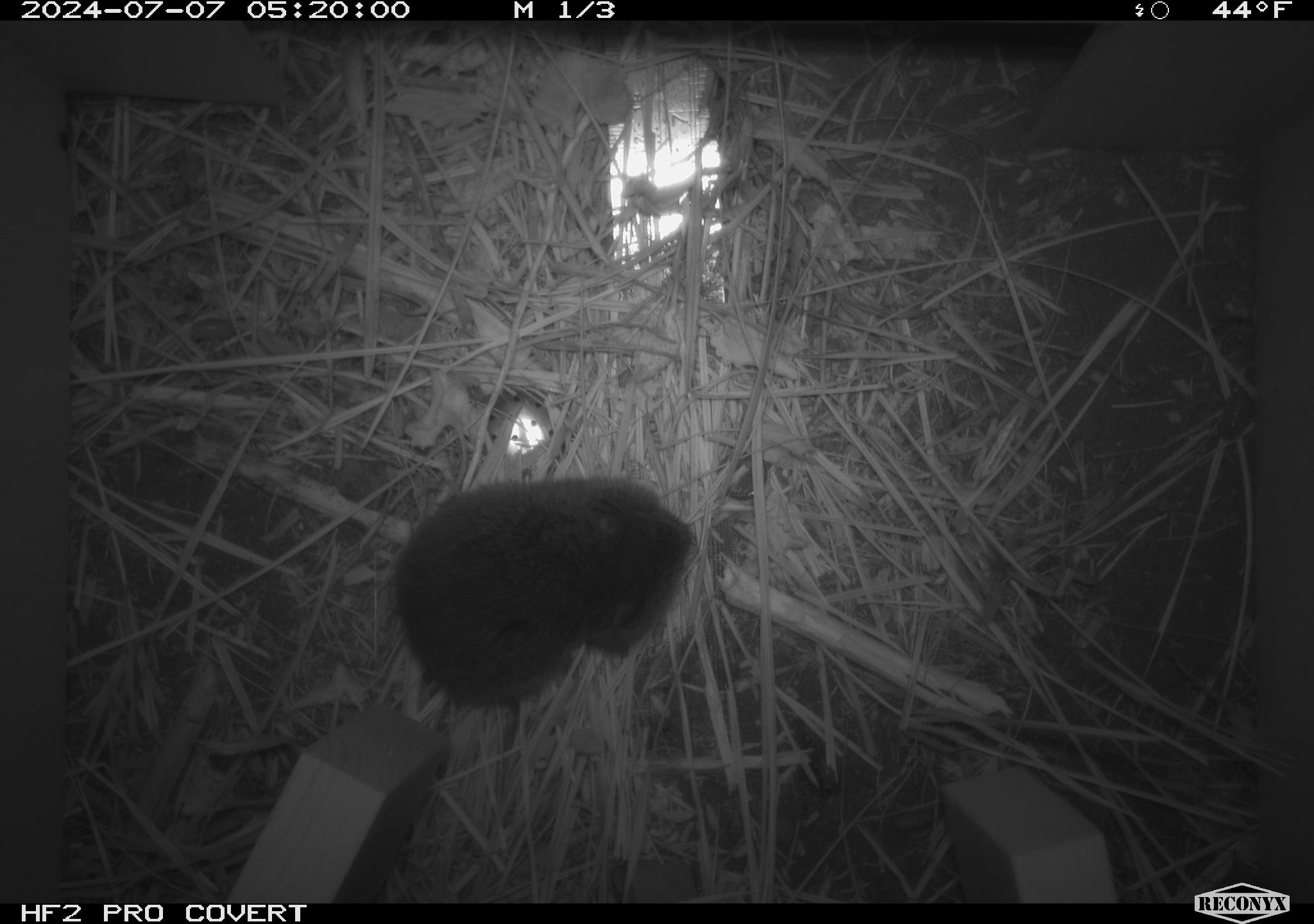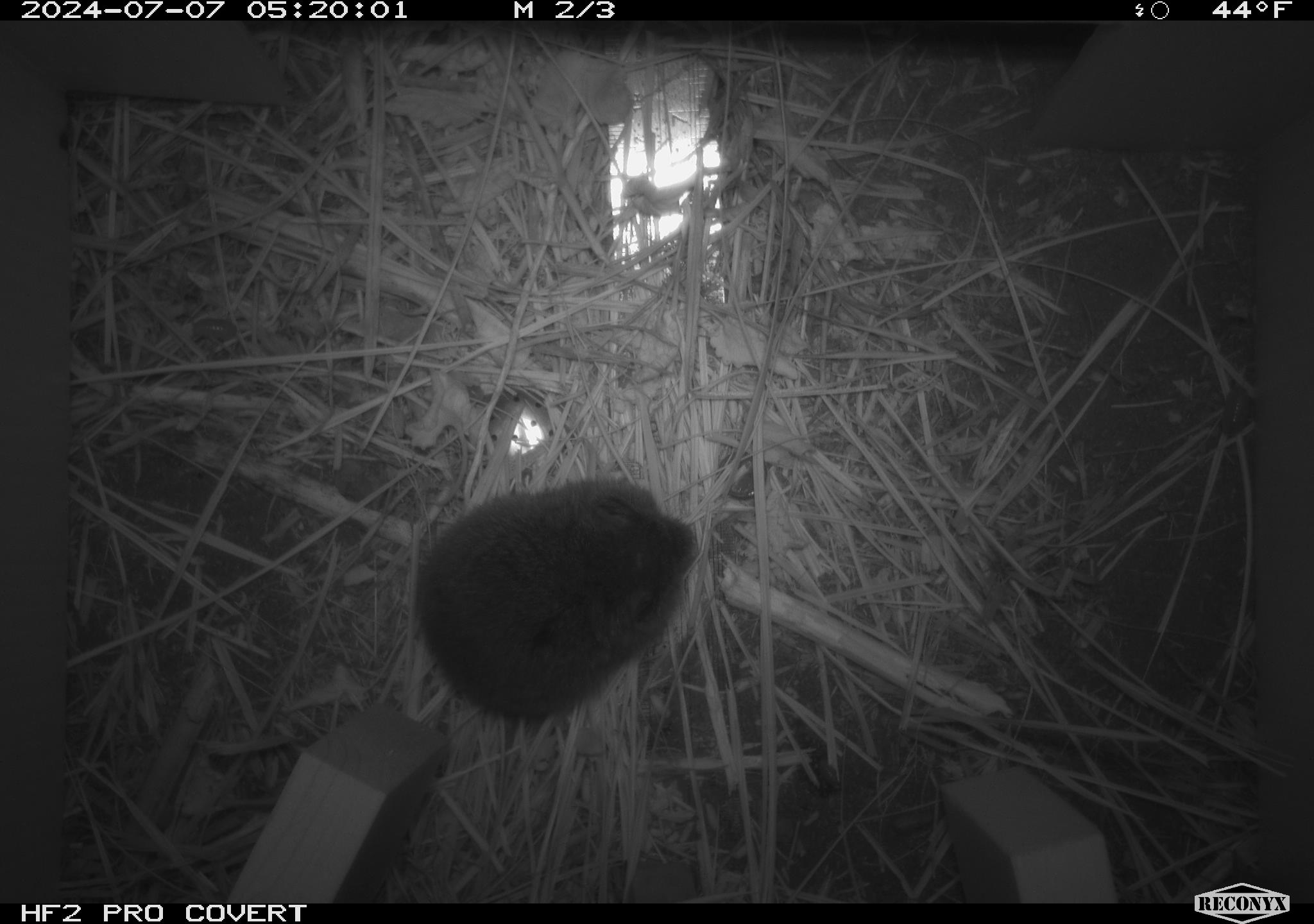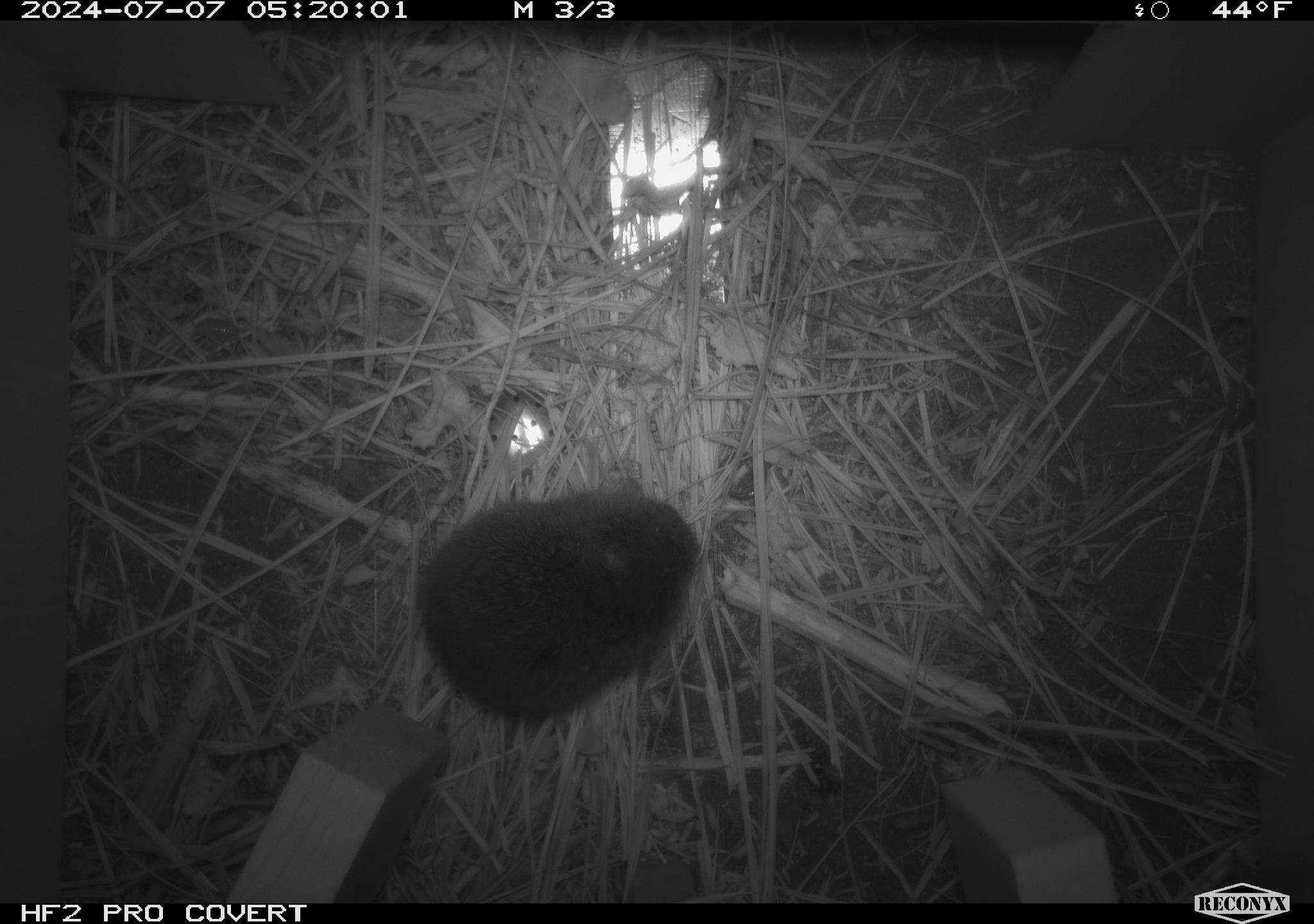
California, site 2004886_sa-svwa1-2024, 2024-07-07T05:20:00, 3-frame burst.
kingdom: Animalia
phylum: Chordata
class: Mammalia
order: Rodentia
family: Cricetidae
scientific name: Arvicolinae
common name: voles, lemmings, and muskrats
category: arvicolinae subfamily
Arvicolinae subfamily (voles, lemmings, and muskrats) (Arvicolinae).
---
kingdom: Animalia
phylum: Arthropoda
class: Insecta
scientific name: Insecta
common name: insect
Insect (Insecta).